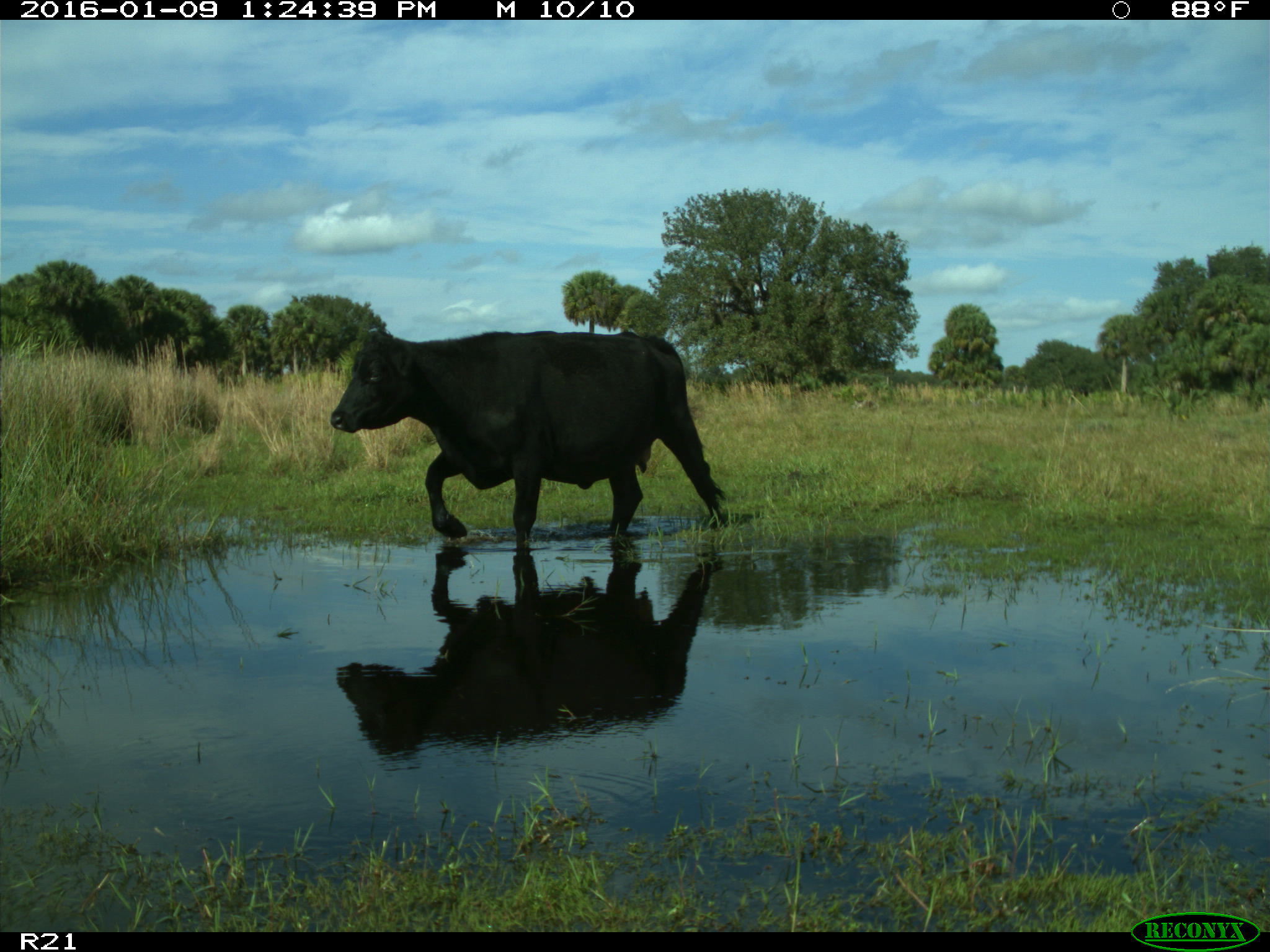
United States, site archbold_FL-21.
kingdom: Animalia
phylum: Chordata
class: Mammalia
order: Artiodactyla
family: Bovidae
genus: Bos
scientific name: Bos taurus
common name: domestic cow